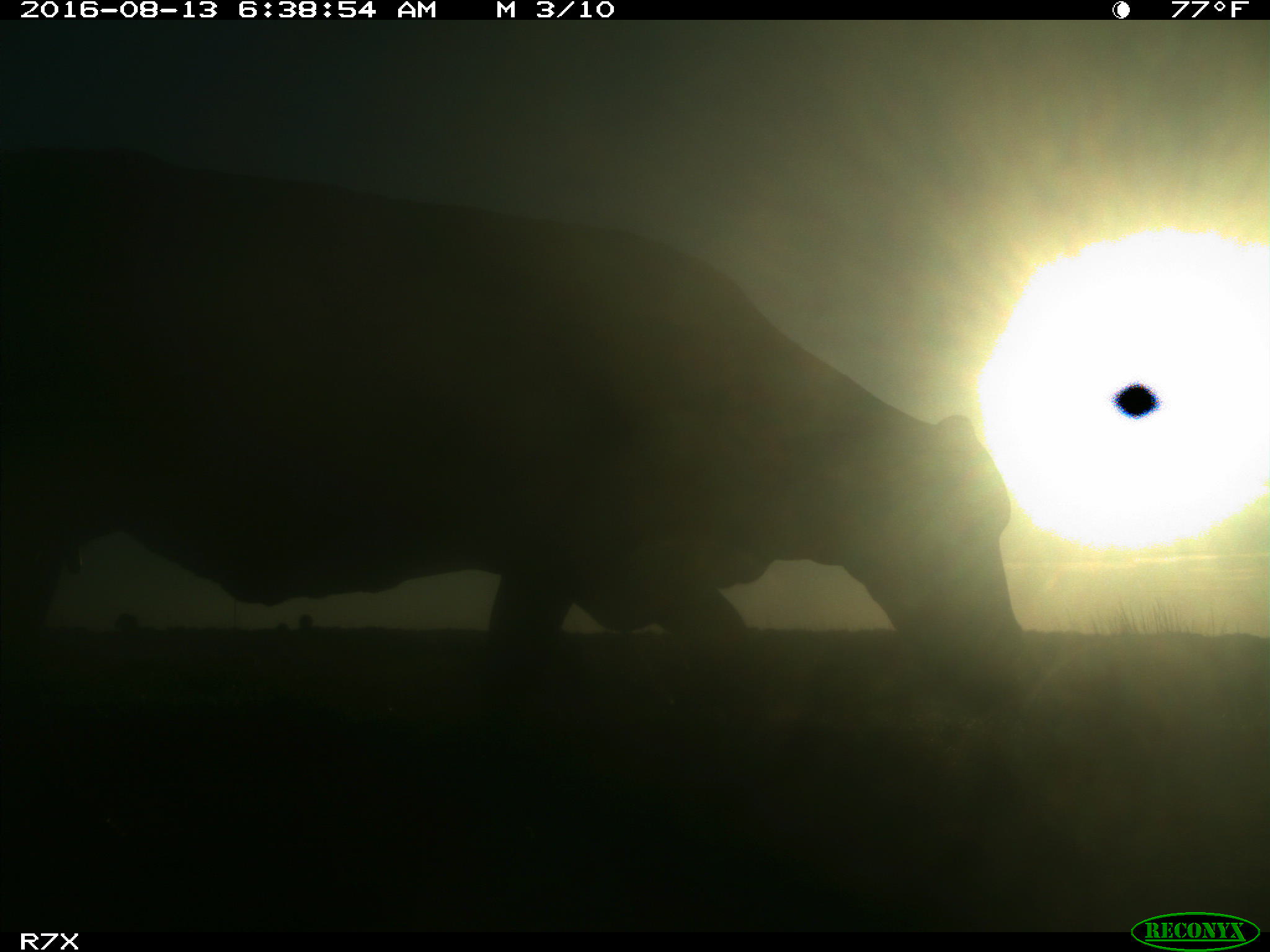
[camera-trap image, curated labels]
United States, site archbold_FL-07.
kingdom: Animalia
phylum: Chordata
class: Mammalia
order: Artiodactyla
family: Bovidae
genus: Bos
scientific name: Bos taurus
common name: domestic cow